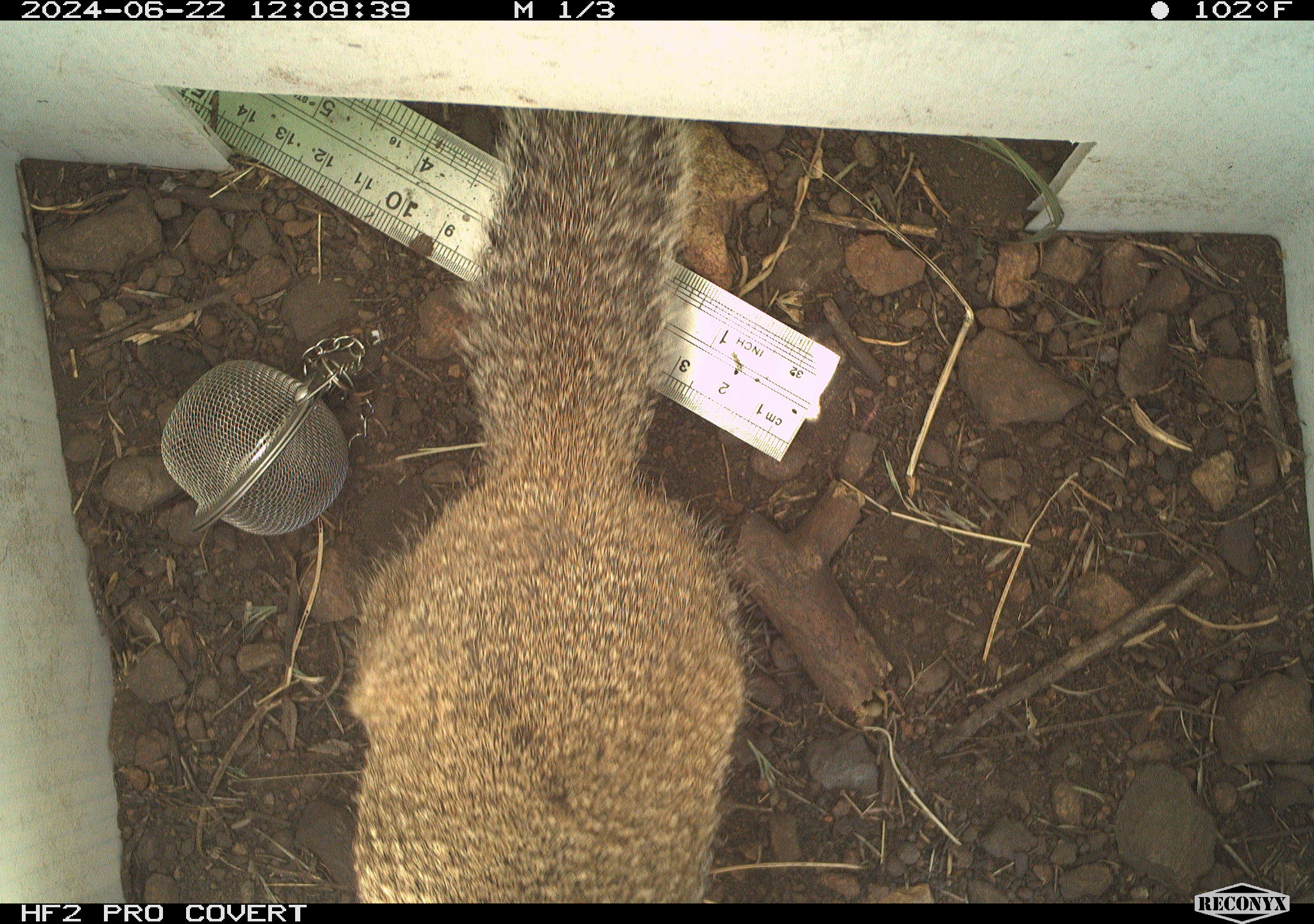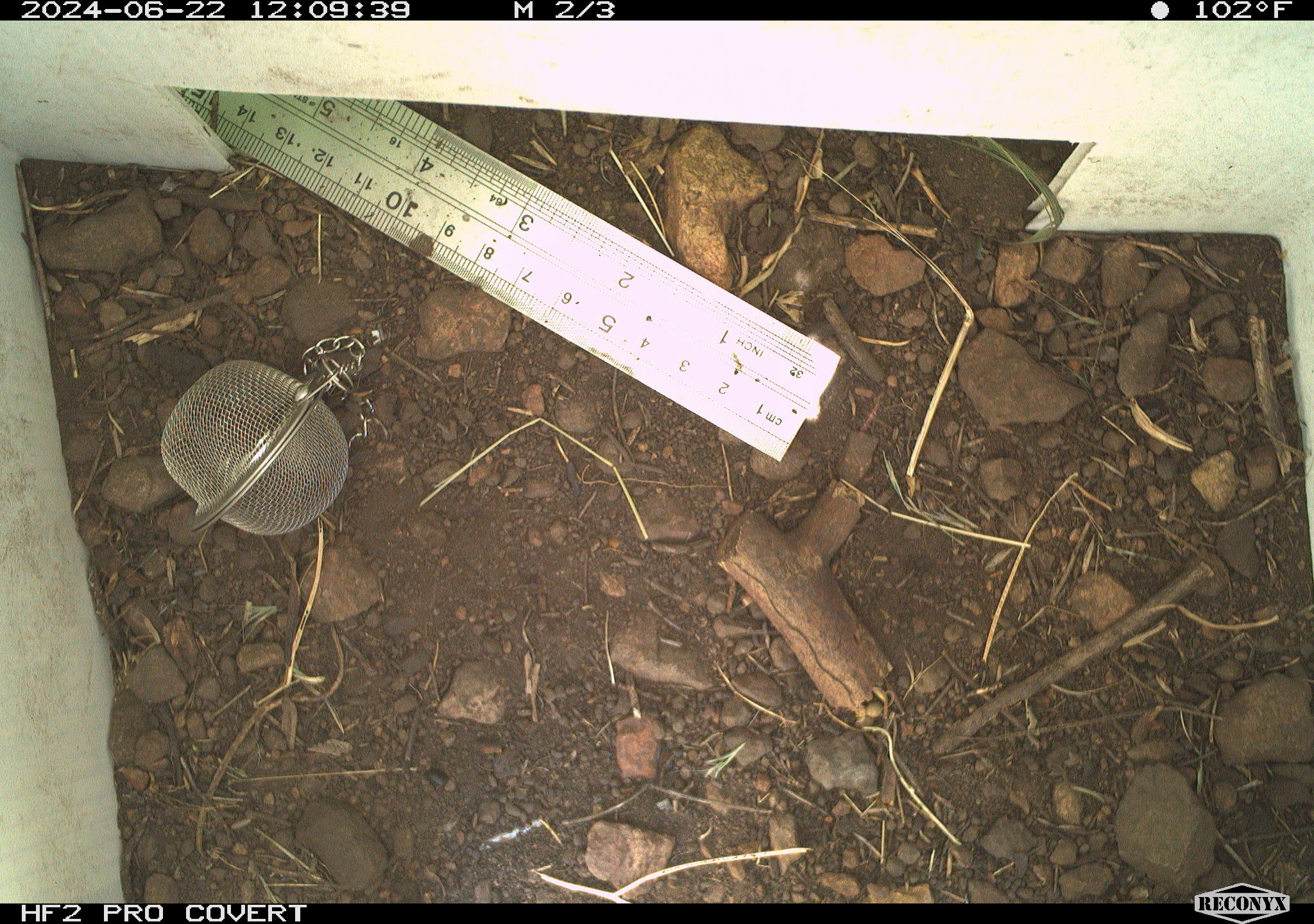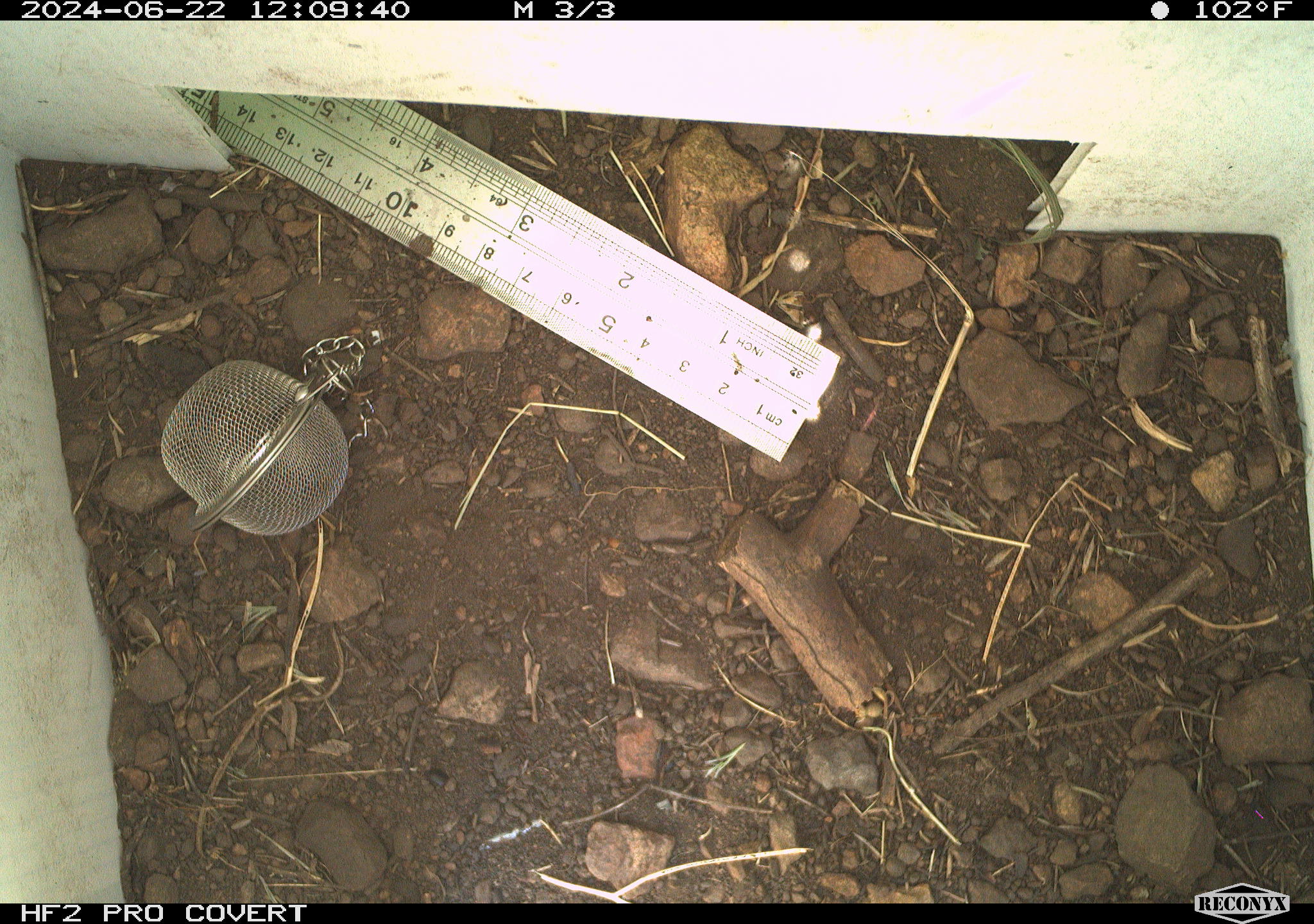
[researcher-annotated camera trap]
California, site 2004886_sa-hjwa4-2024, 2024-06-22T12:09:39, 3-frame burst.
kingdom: Animalia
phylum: Chordata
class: Mammalia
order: Rodentia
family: Sciuridae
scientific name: Sciuridae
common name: squirrels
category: sciuridae family